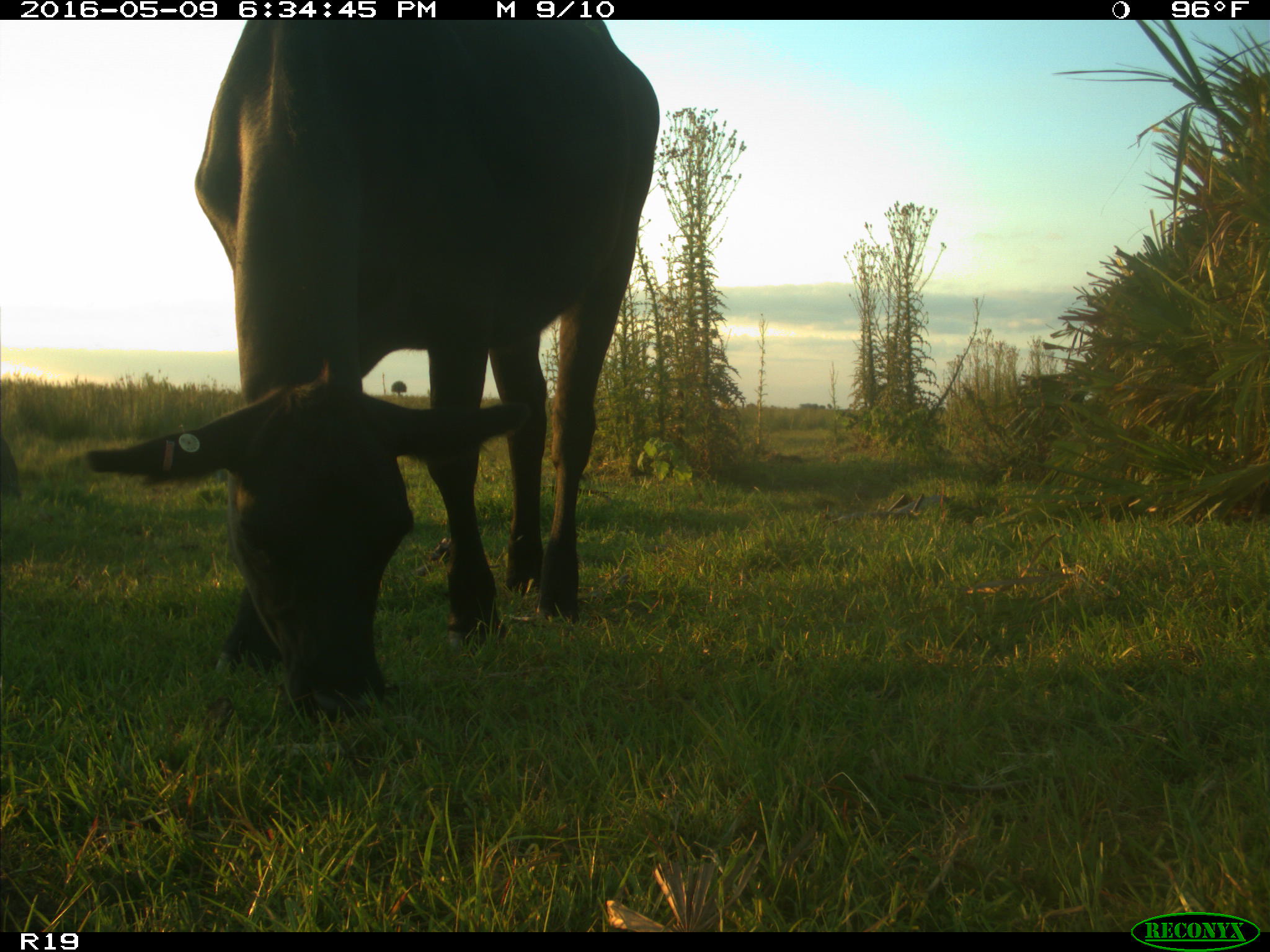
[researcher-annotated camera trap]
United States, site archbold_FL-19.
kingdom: Animalia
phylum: Chordata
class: Mammalia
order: Artiodactyla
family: Bovidae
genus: Bos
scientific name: Bos taurus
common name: domestic cow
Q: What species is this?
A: Bos taurus (domestic cow).